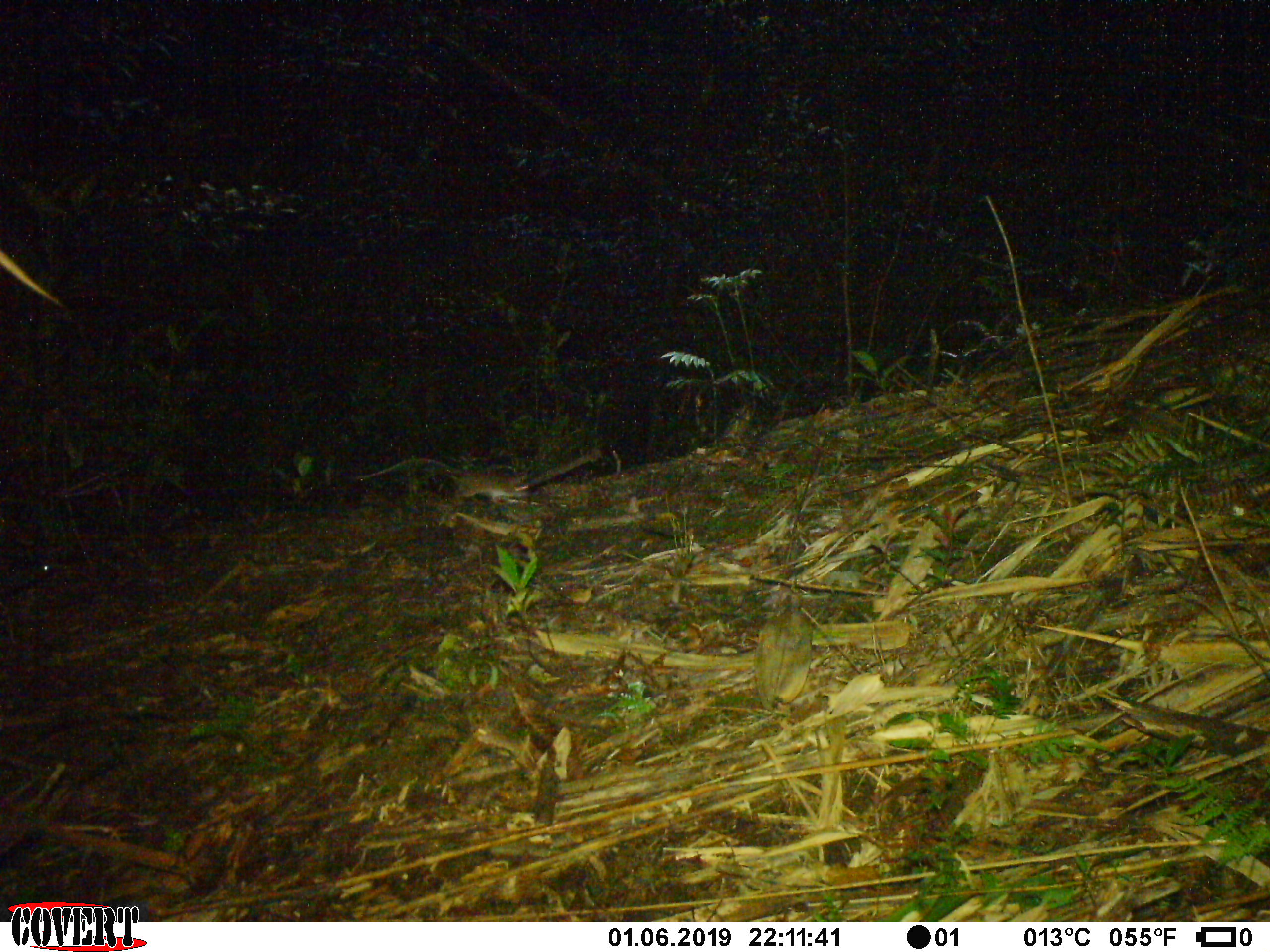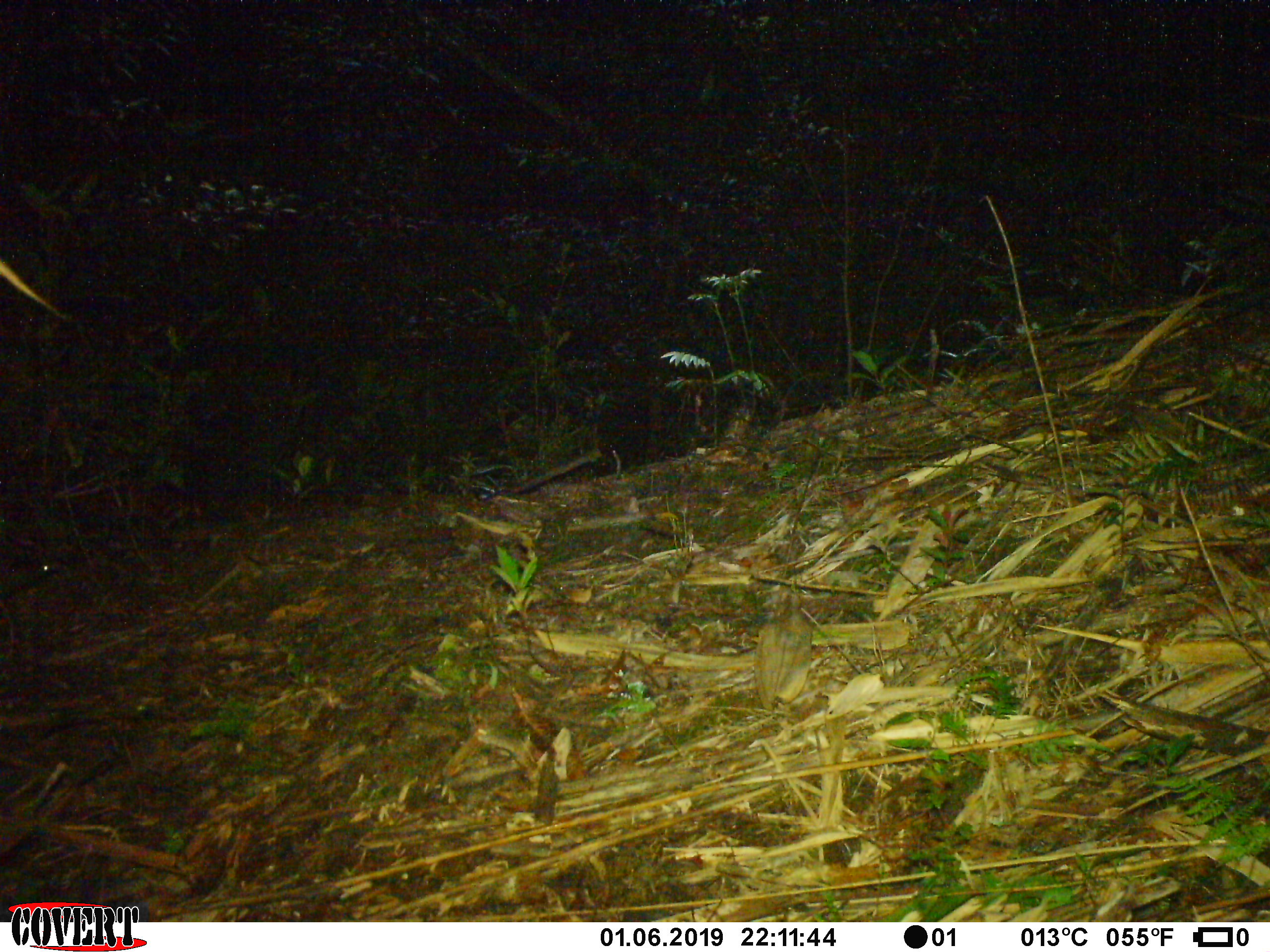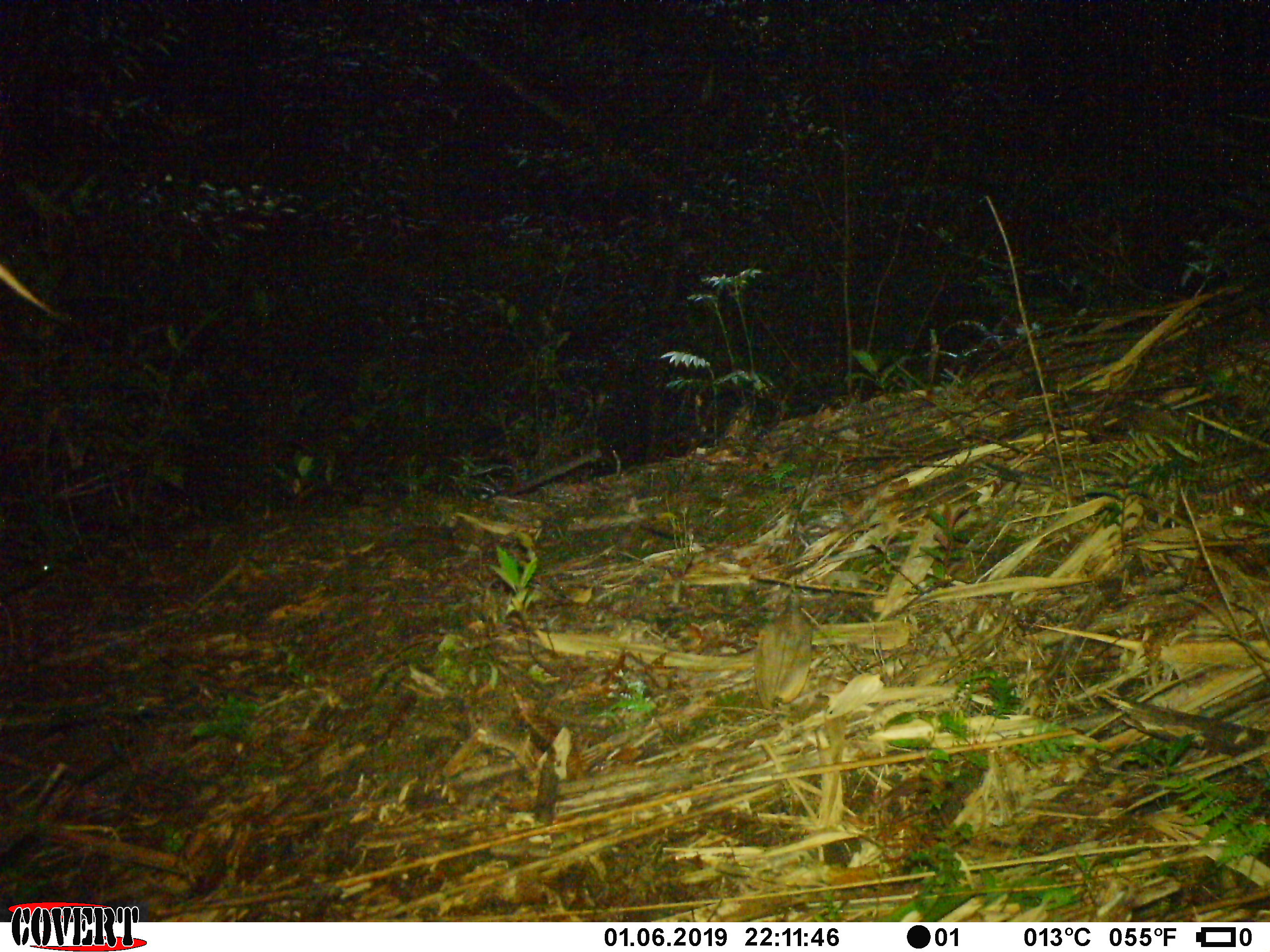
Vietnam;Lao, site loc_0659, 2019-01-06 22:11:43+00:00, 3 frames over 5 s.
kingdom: Animalia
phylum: Chordata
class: Mammalia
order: Rodentia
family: Muridae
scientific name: Muridae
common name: old-world mice and rats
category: unidentified murid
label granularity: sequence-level